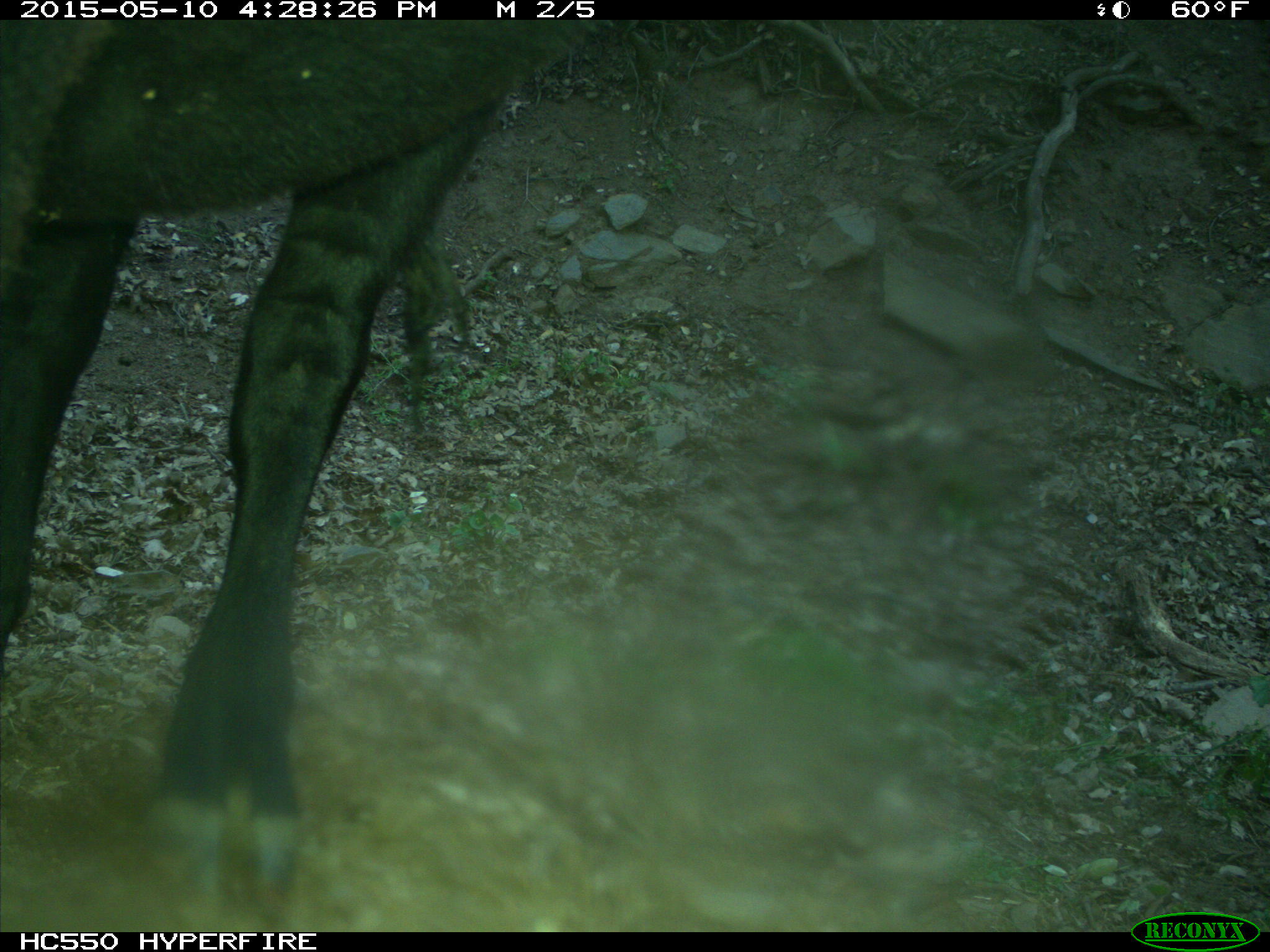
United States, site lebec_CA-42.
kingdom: Animalia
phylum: Chordata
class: Mammalia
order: Artiodactyla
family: Bovidae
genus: Bos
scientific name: Bos taurus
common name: domestic cow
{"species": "Bos taurus (domestic cow)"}